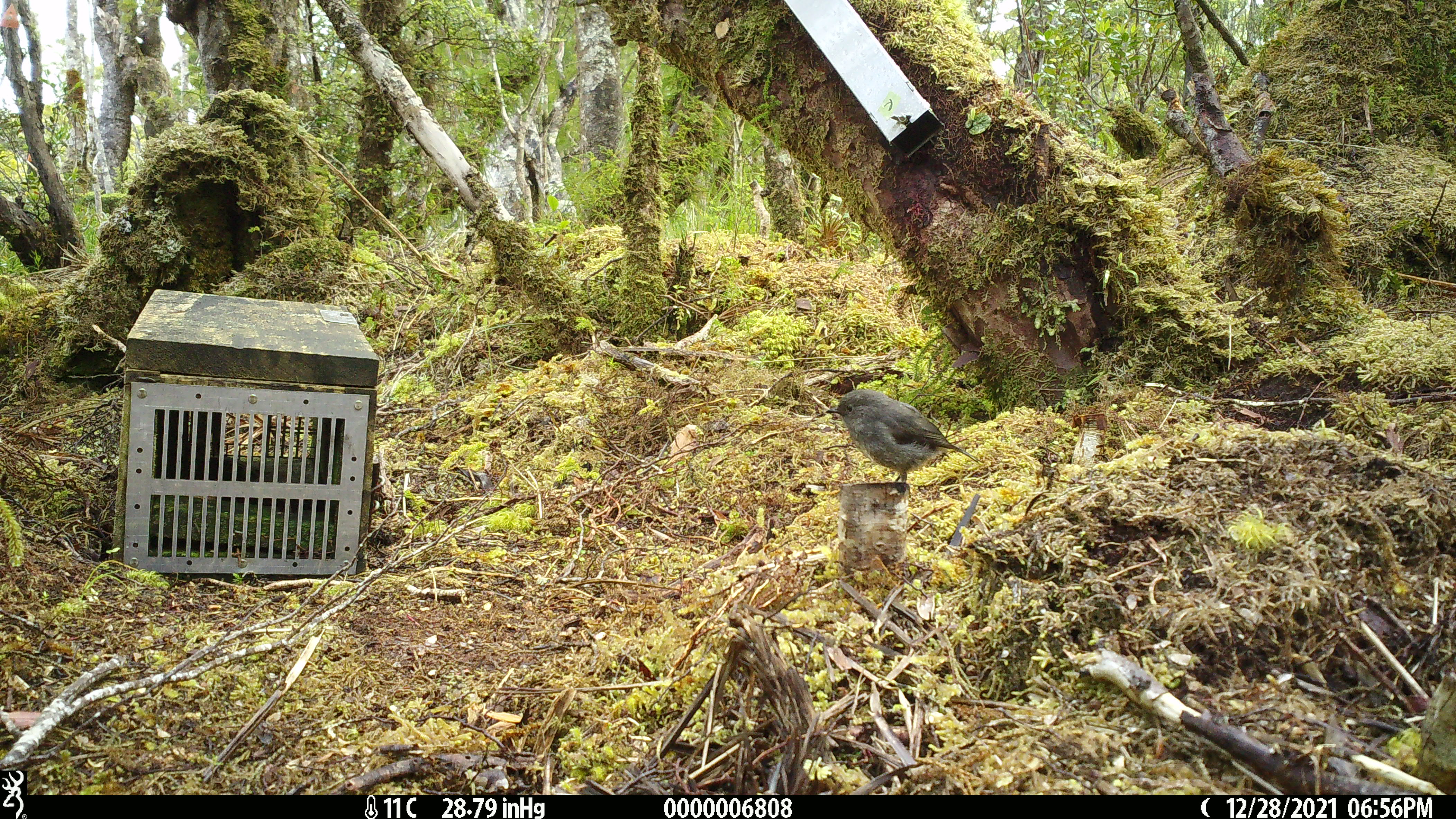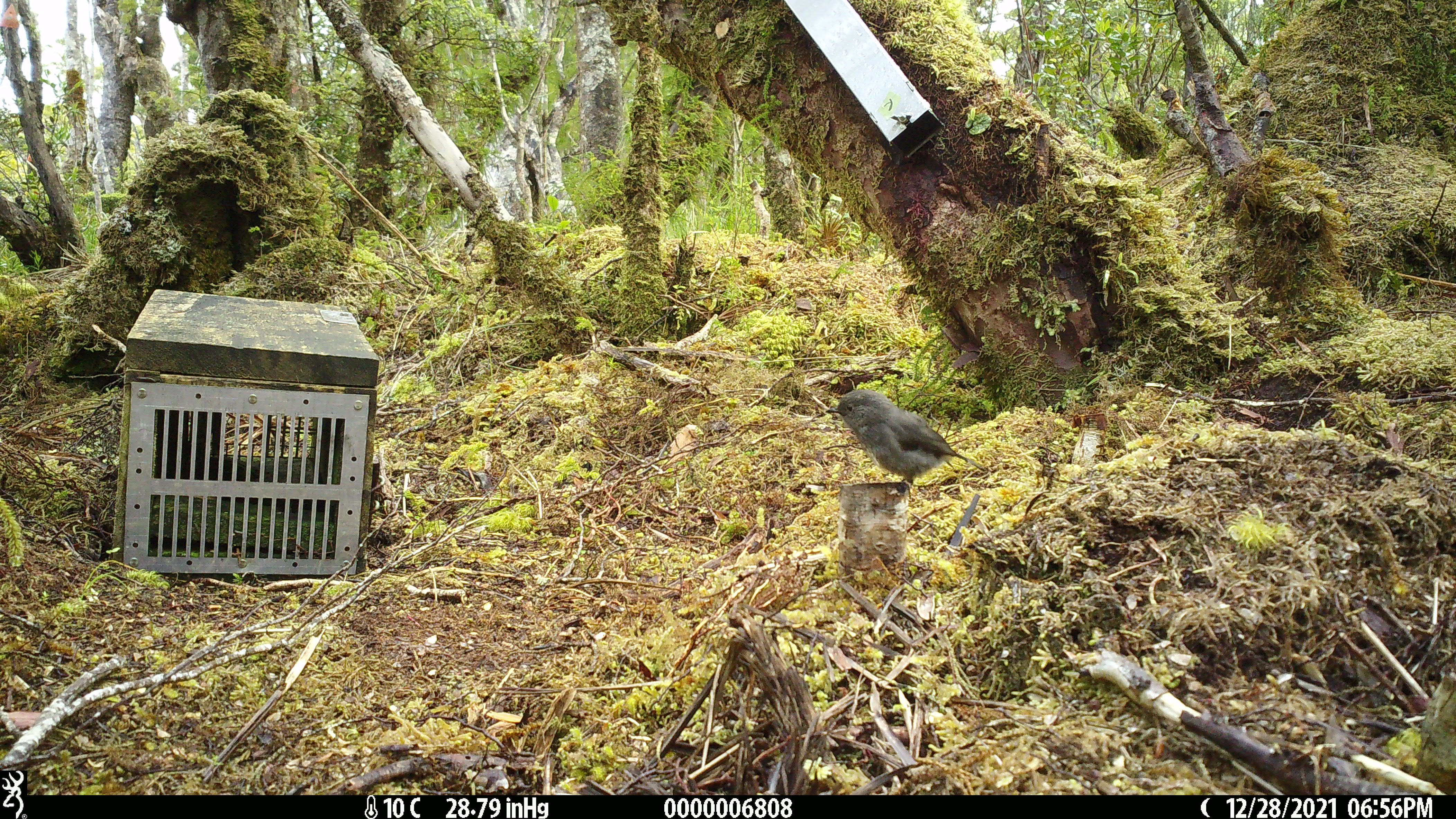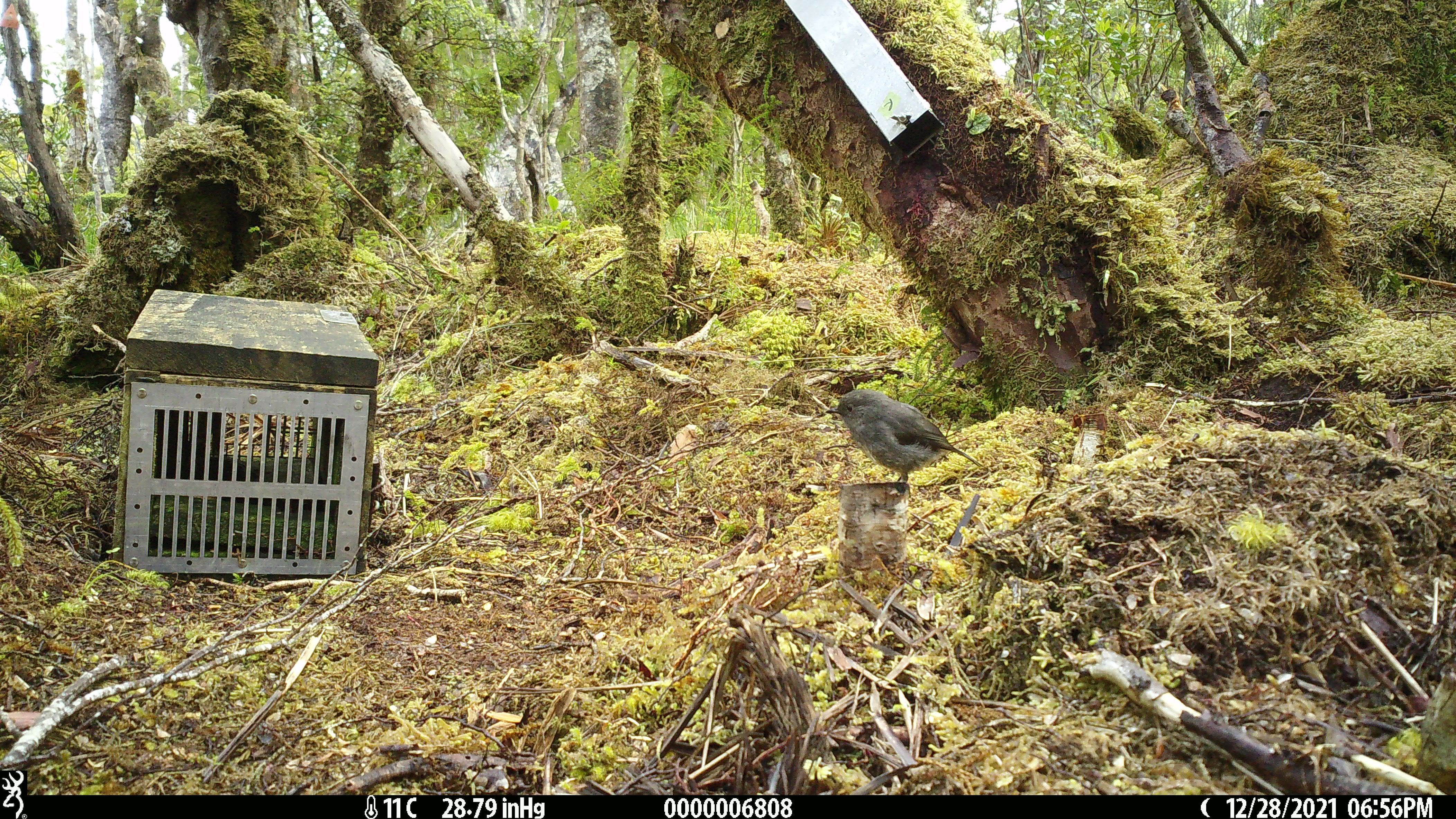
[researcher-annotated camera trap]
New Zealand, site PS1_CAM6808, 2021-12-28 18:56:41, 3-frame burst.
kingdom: Animalia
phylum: Chordata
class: Aves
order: Passeriformes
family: Petroicidae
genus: Petroica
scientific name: Petroica australis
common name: new zealand robin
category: robin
Robin (new zealand robin) (Petroica australis).